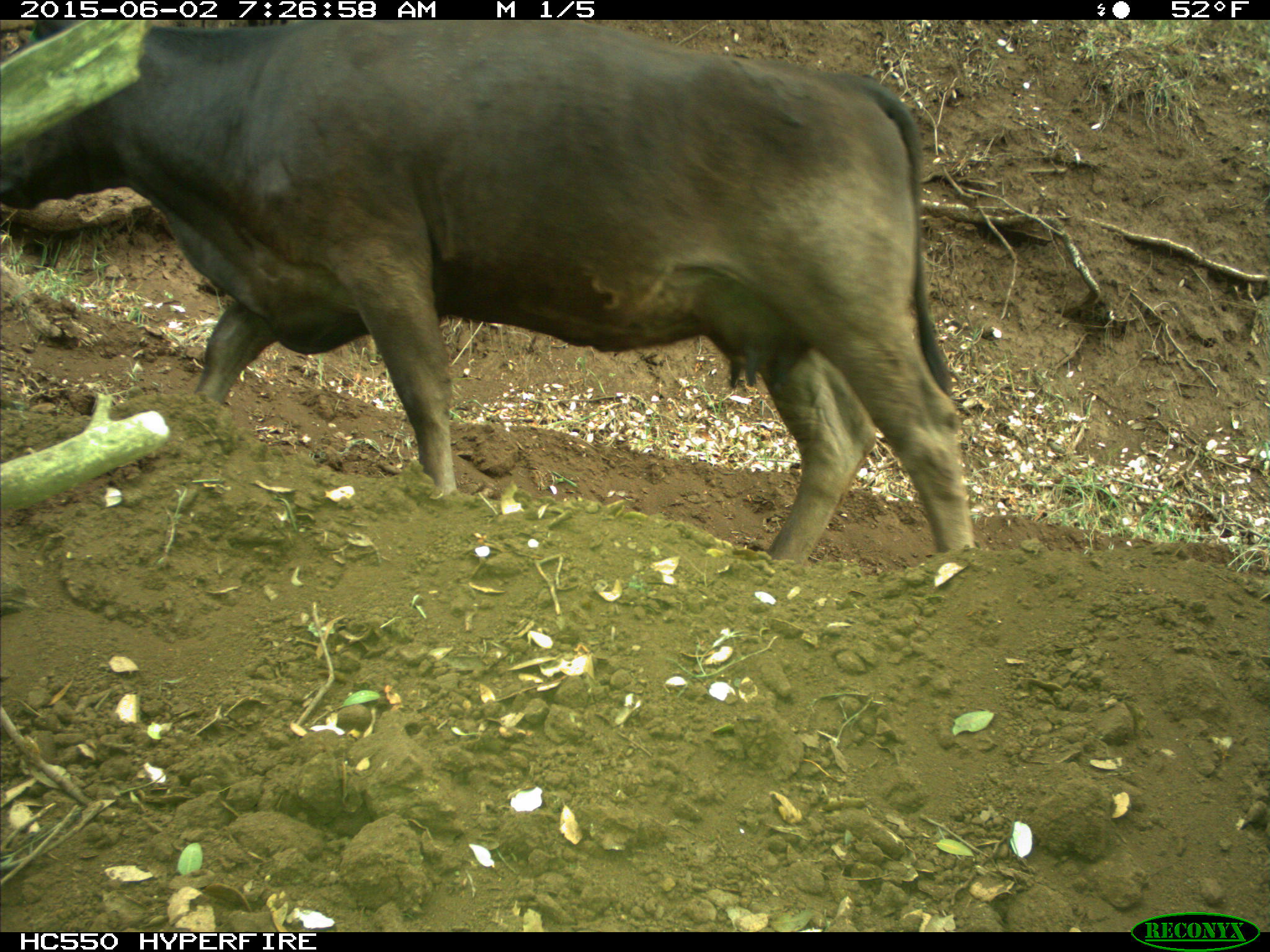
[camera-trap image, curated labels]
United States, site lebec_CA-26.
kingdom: Animalia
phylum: Chordata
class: Mammalia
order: Artiodactyla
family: Bovidae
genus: Bos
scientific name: Bos taurus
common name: domestic cow